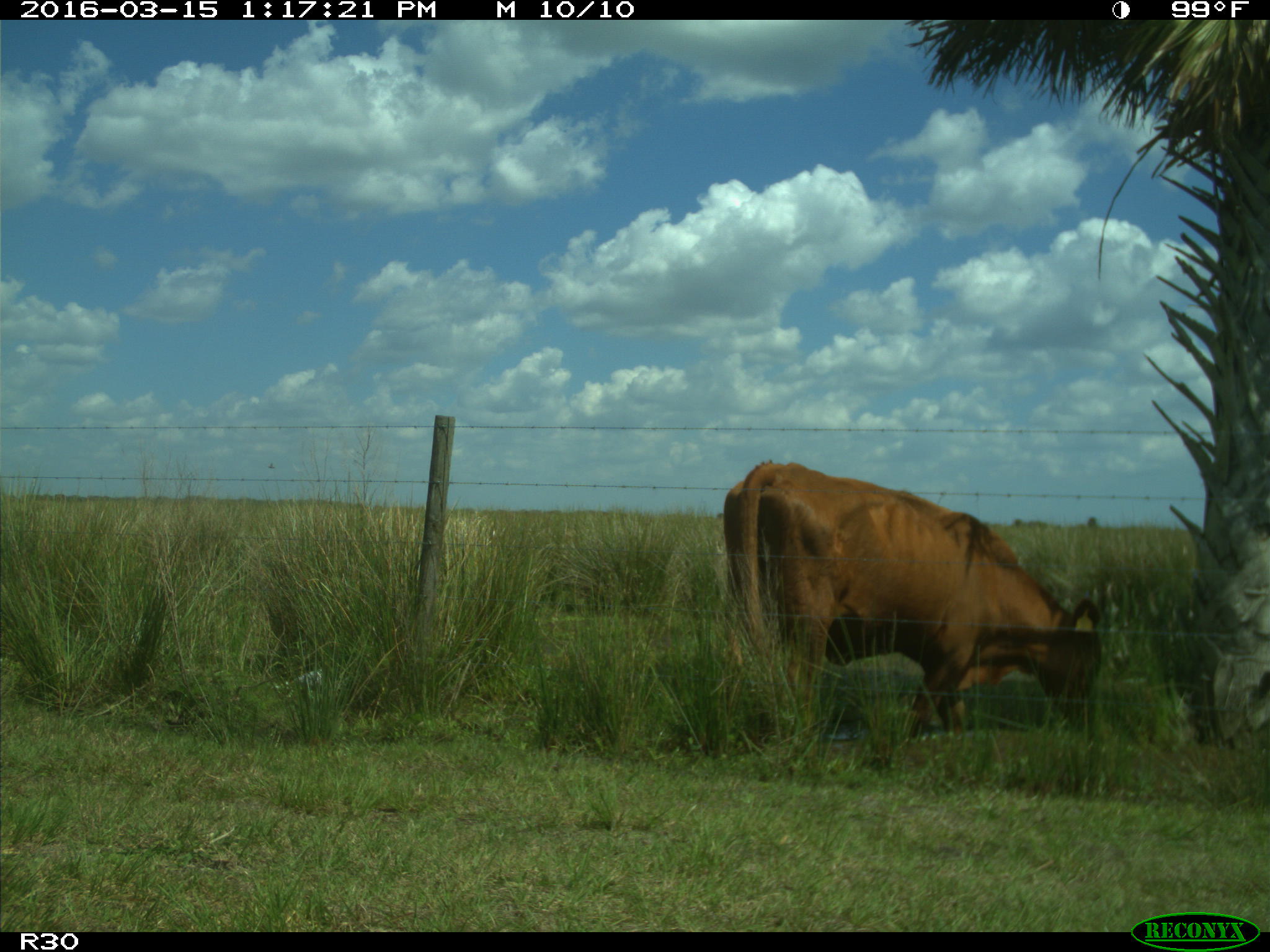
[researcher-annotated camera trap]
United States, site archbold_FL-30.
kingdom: Animalia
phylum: Chordata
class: Mammalia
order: Artiodactyla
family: Bovidae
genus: Bos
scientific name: Bos taurus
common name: domestic cow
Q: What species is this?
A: Bos taurus (domestic cow).